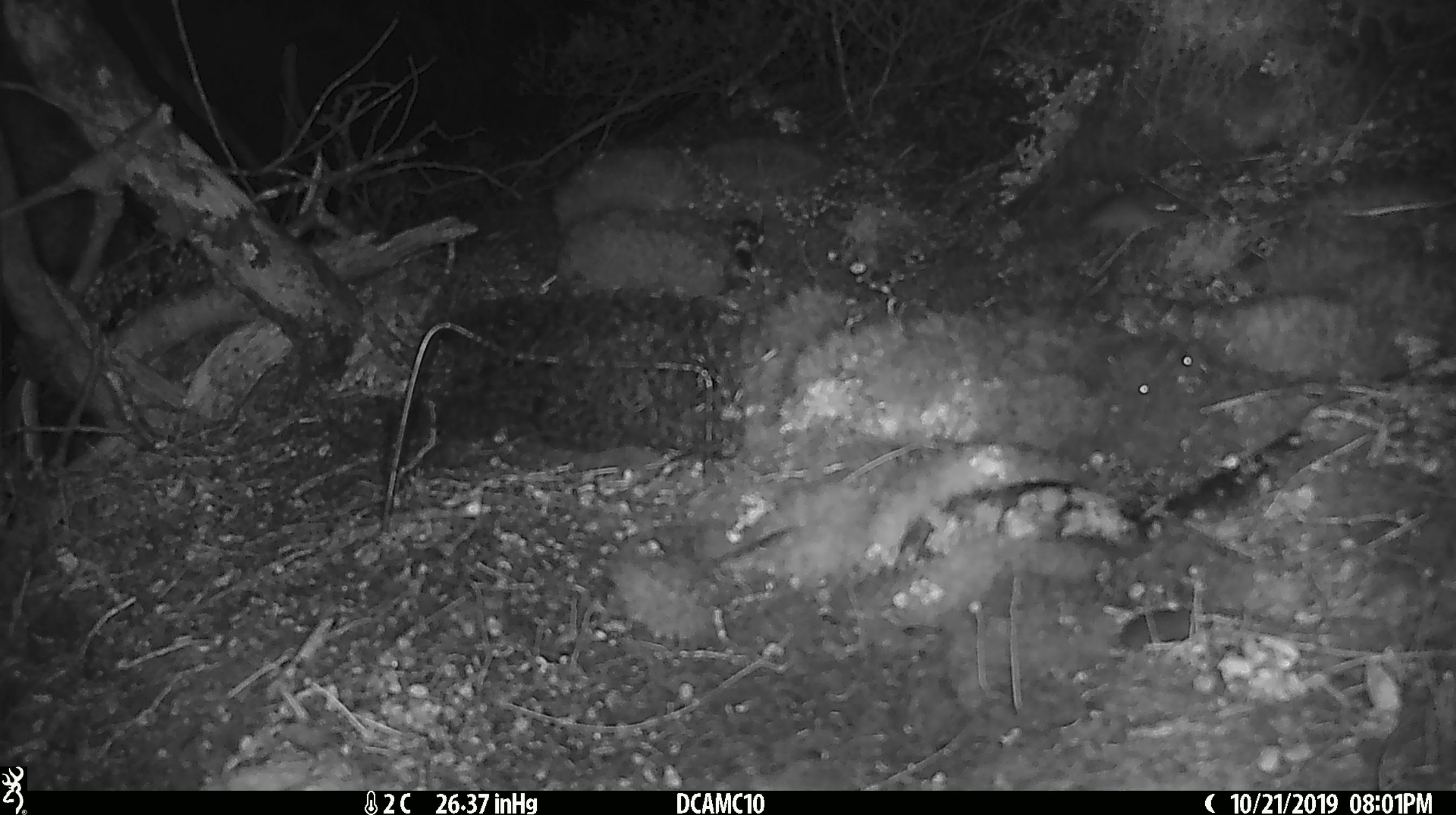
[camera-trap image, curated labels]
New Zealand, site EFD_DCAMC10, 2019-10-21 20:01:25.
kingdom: Animalia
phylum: Chordata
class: Mammalia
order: Rodentia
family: Muridae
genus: Mus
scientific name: Mus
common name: mouse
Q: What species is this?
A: Mouse (Mus).